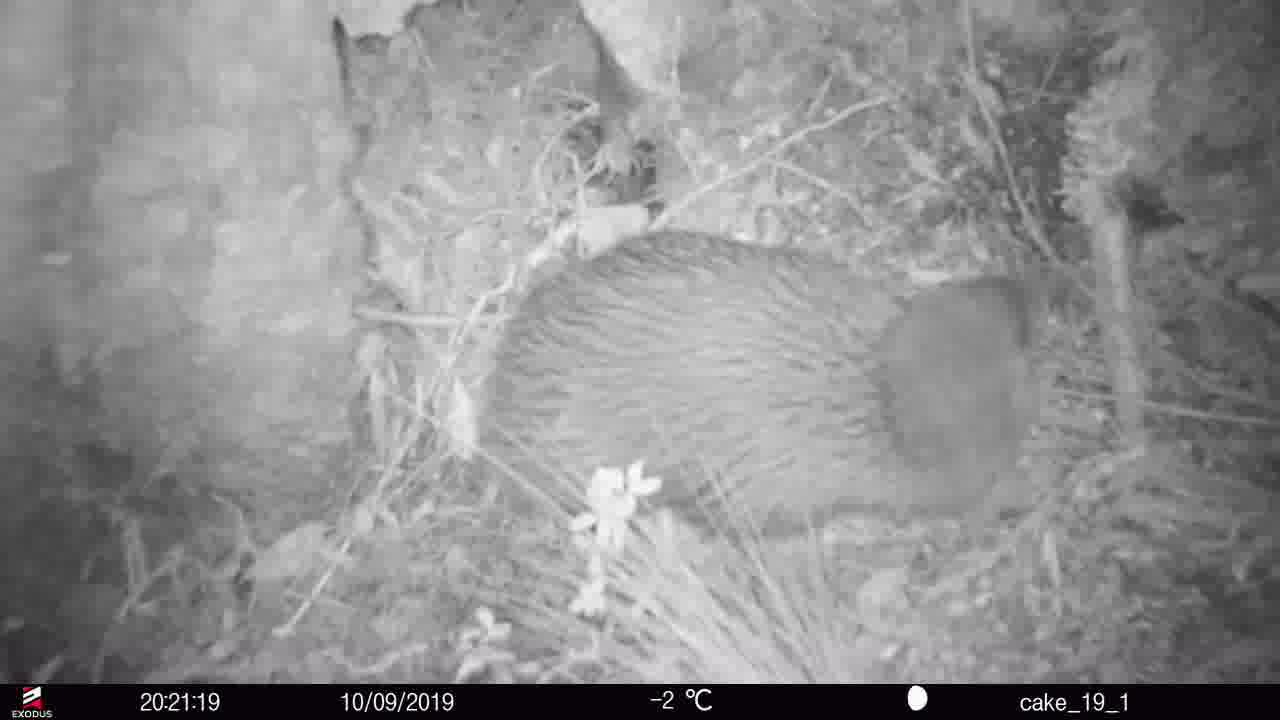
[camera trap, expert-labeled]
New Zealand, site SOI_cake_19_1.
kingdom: Animalia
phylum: Chordata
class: Aves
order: Apterygiformes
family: Apterygidae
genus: Apteryx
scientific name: Apteryx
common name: kiwi